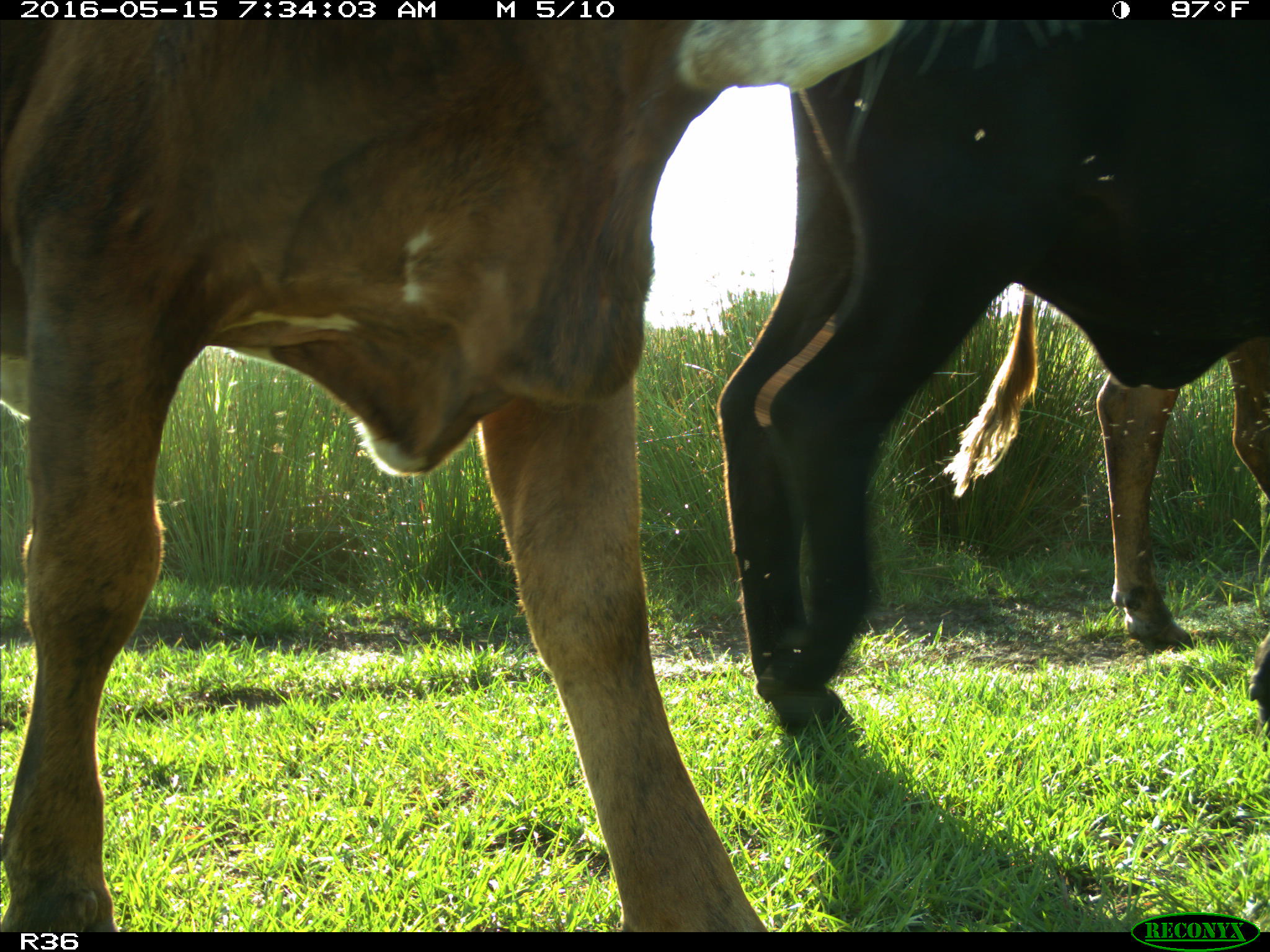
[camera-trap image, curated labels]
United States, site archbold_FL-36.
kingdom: Animalia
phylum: Chordata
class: Mammalia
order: Artiodactyla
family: Bovidae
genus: Bos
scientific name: Bos taurus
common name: domestic cow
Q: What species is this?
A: Bos taurus (domestic cow).